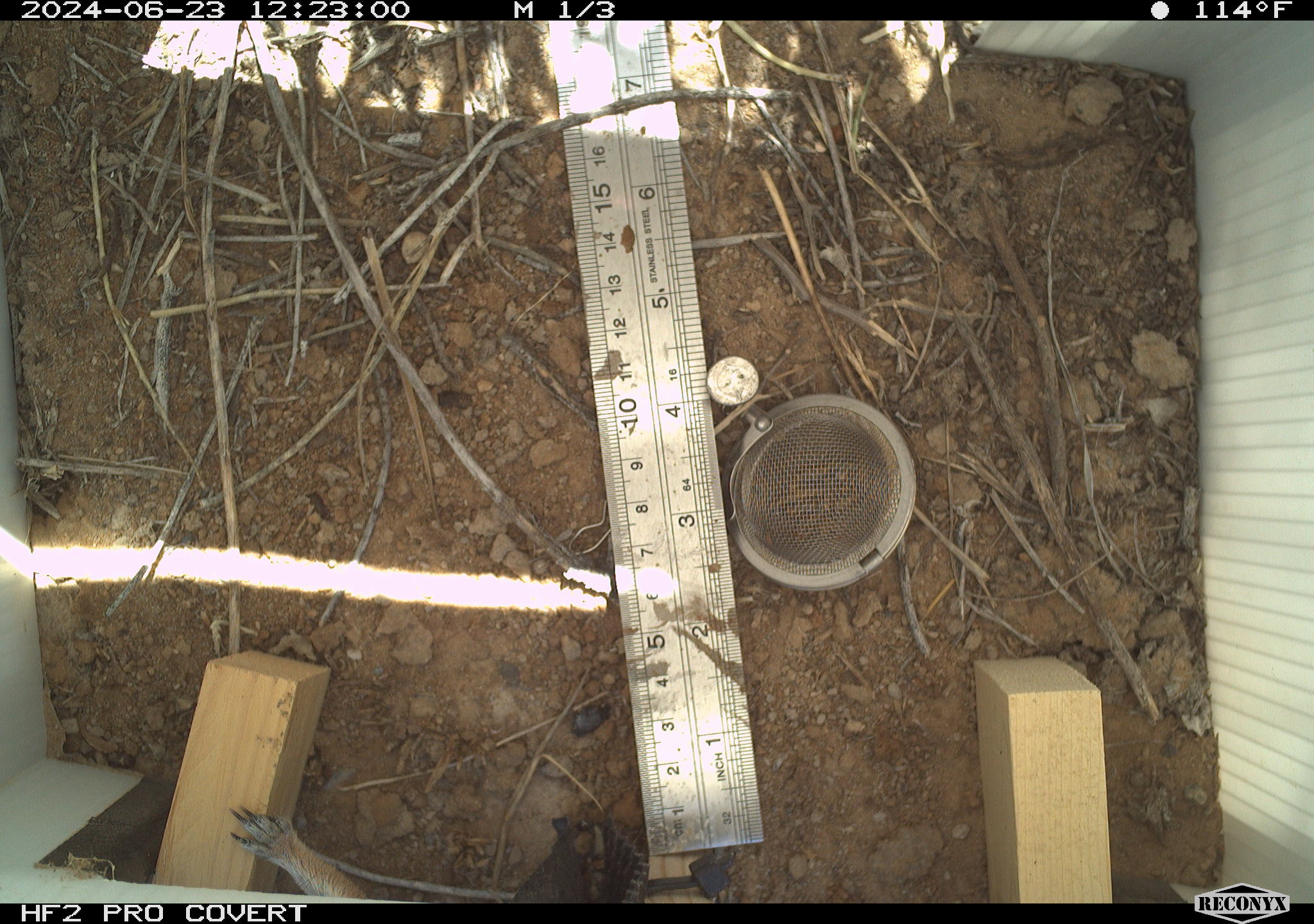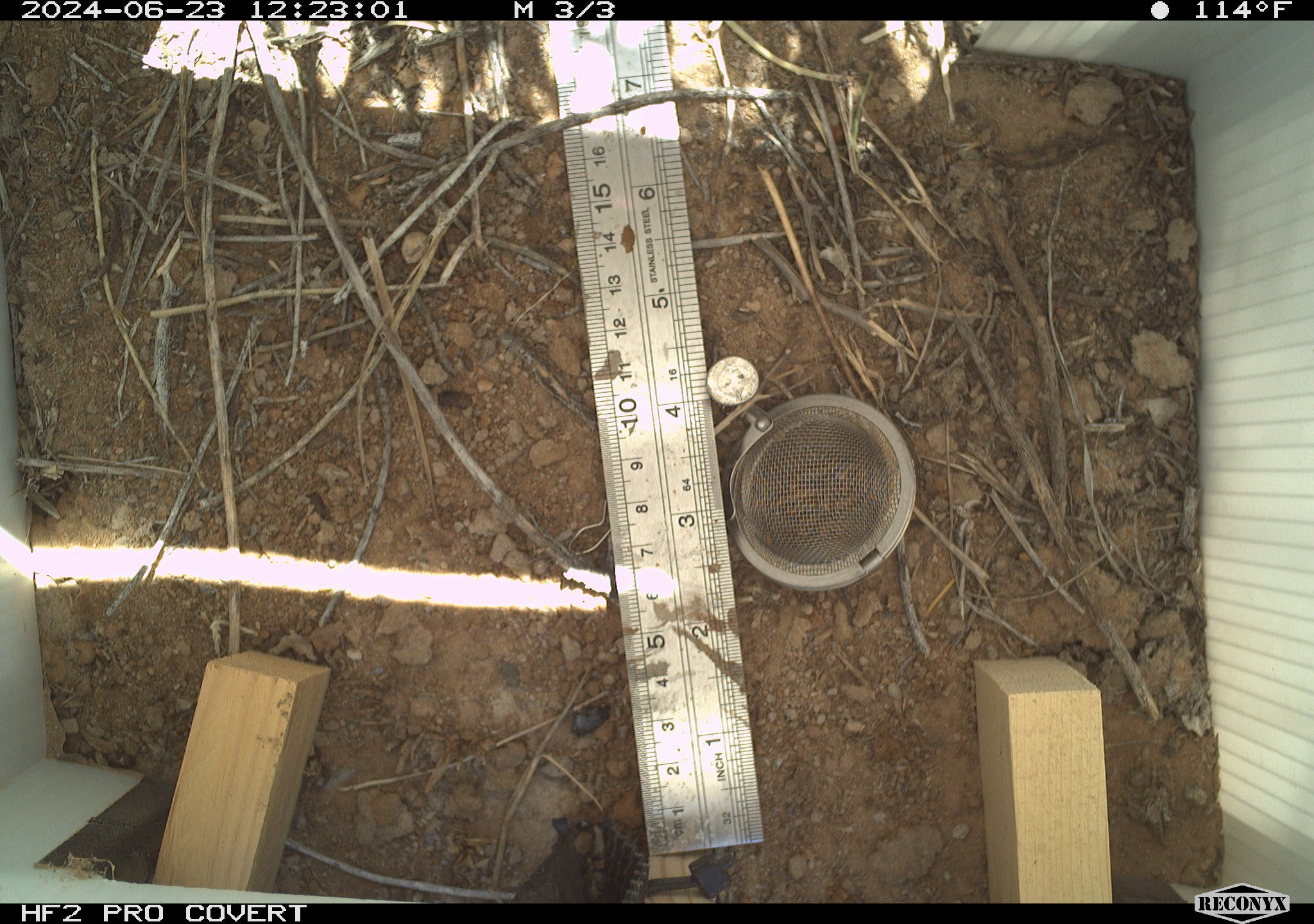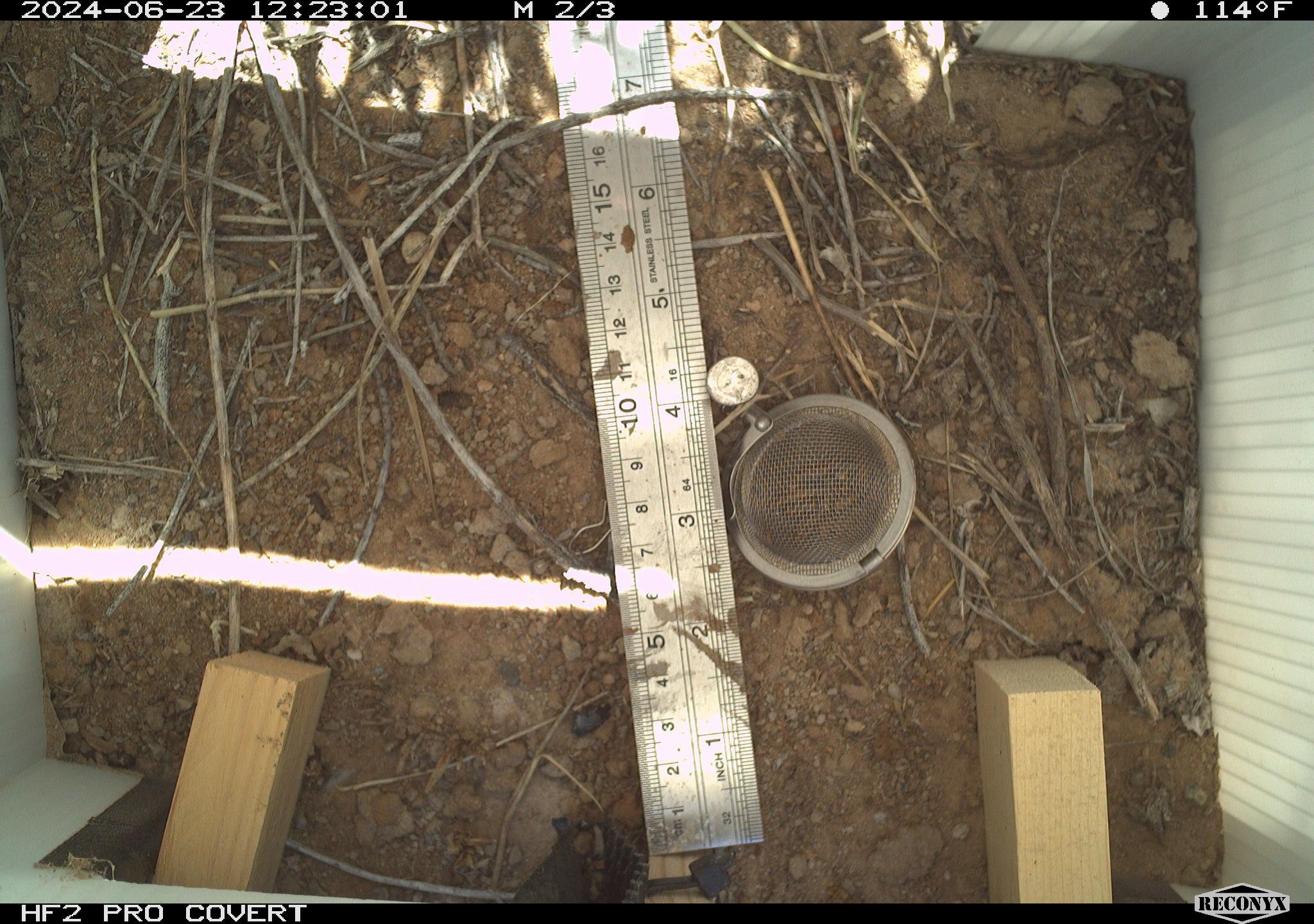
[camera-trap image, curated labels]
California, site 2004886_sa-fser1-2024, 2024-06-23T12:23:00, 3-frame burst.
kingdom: Animalia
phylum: Chordata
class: Mammalia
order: Rodentia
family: Sciuridae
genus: Ammospermophilus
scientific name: Ammospermophilus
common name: antelope ground squirrels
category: ammospermophilus species